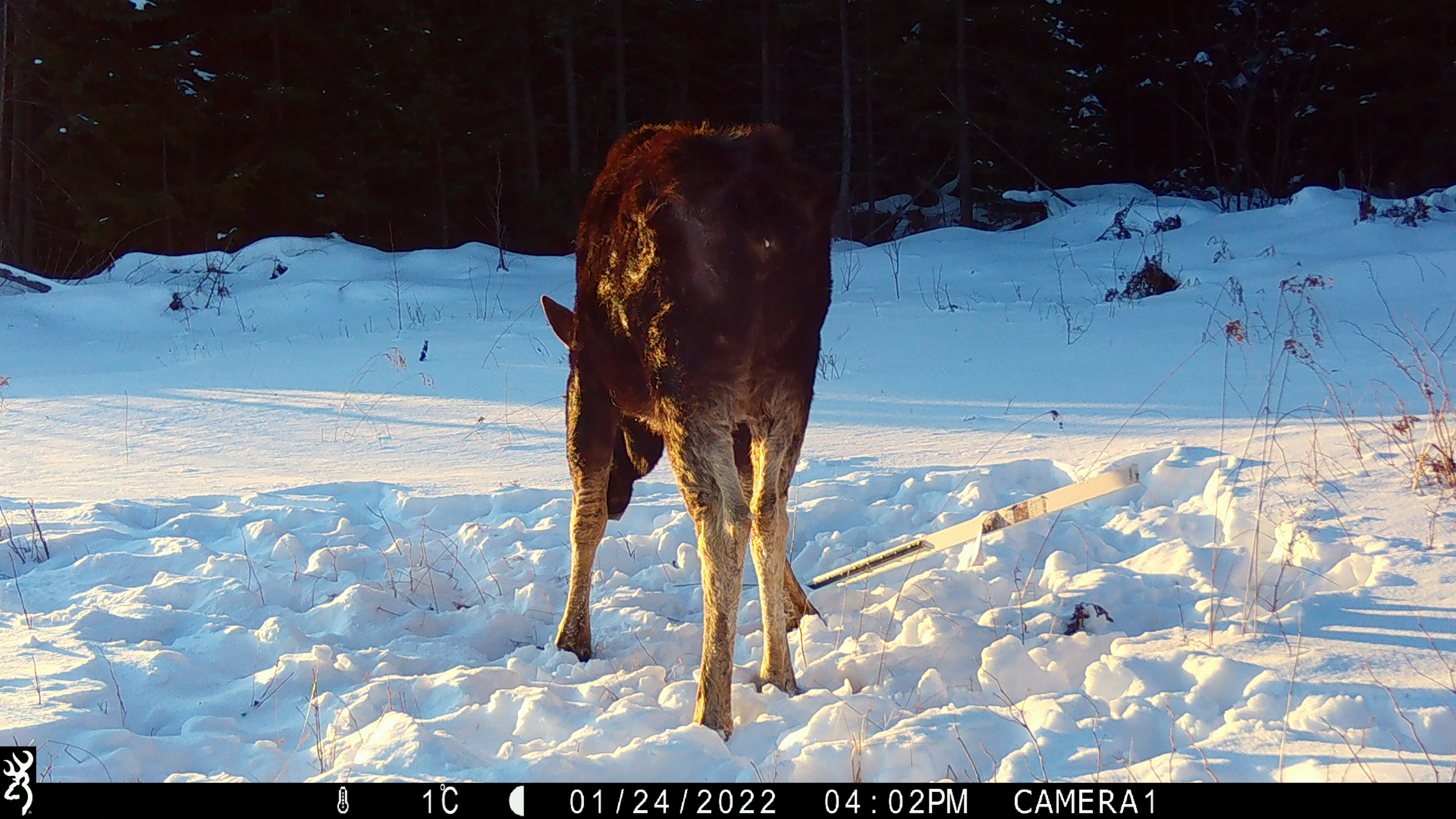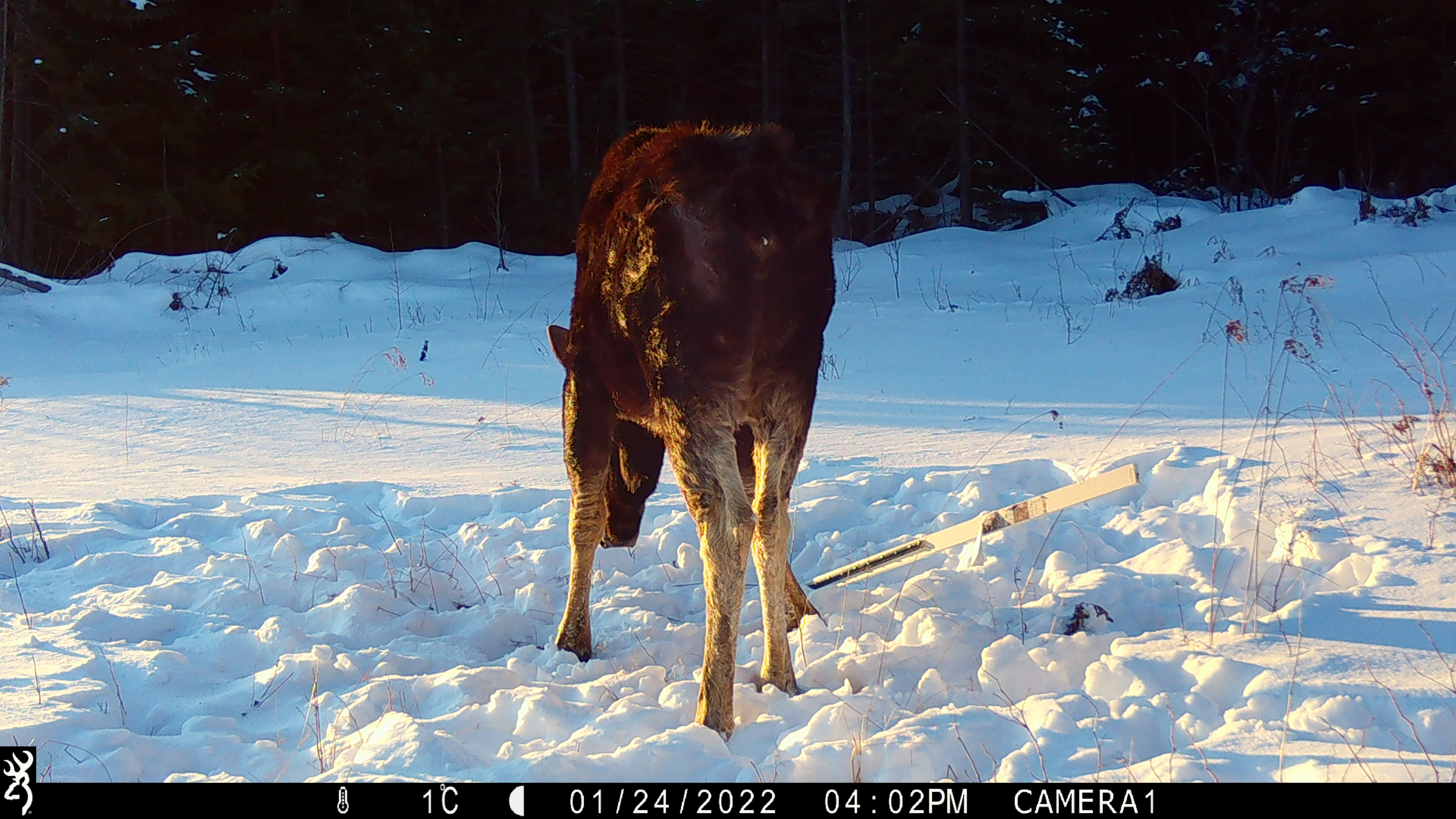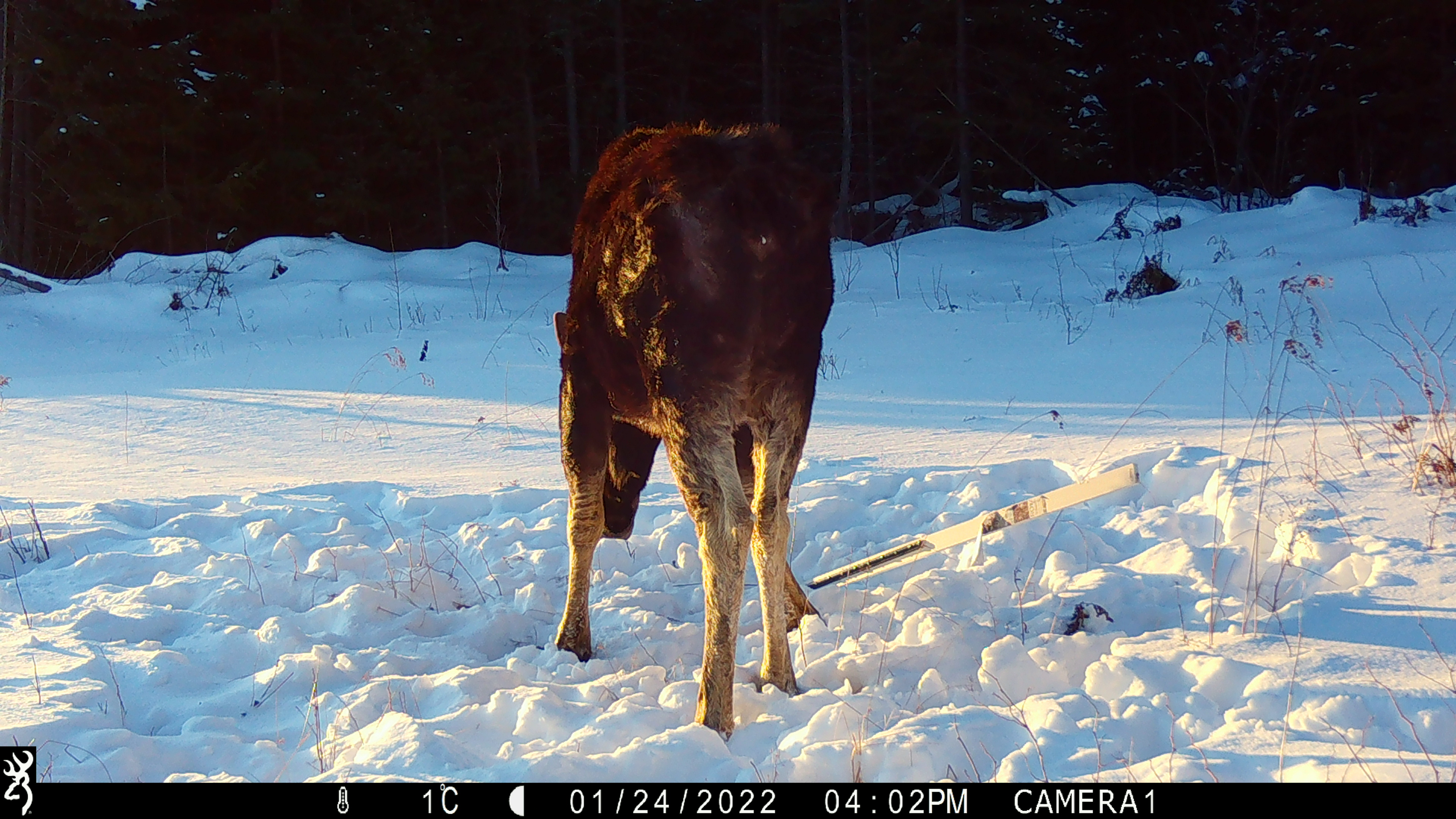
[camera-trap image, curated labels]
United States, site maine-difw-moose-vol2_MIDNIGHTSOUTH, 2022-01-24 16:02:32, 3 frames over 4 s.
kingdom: Animalia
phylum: Chordata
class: Mammalia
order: Artiodactyla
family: Cervidae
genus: Alces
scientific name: Alces alces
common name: moose